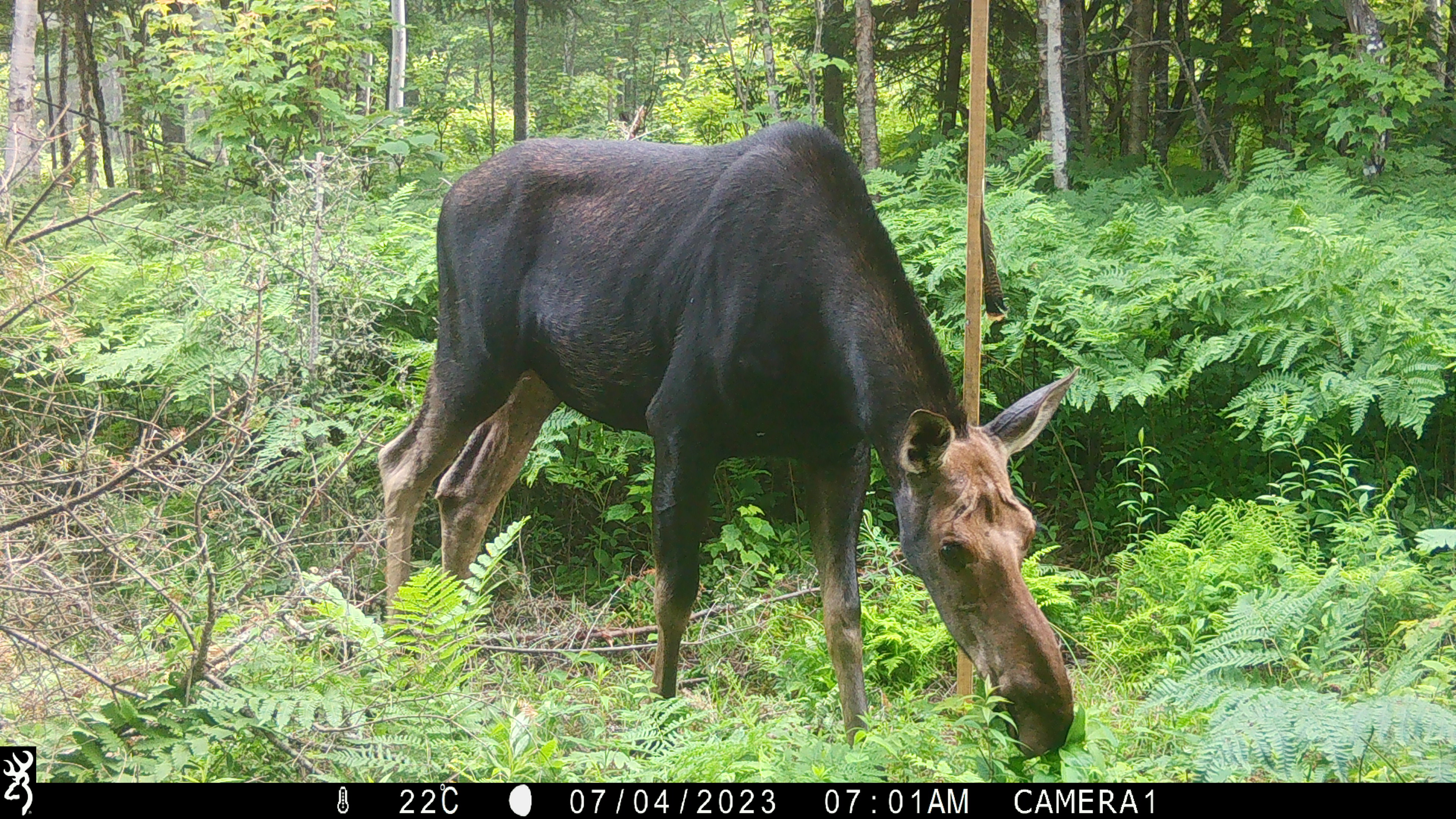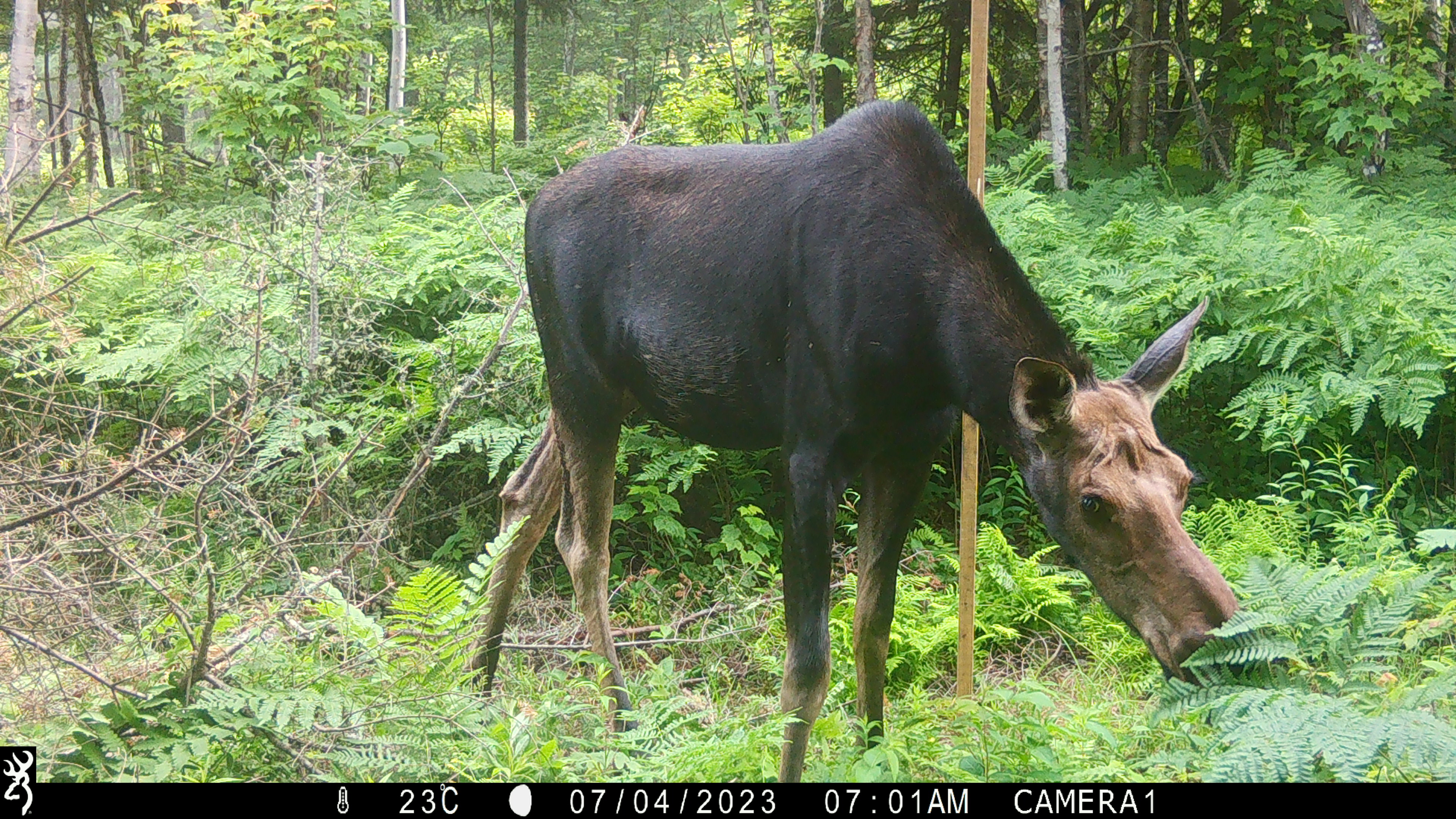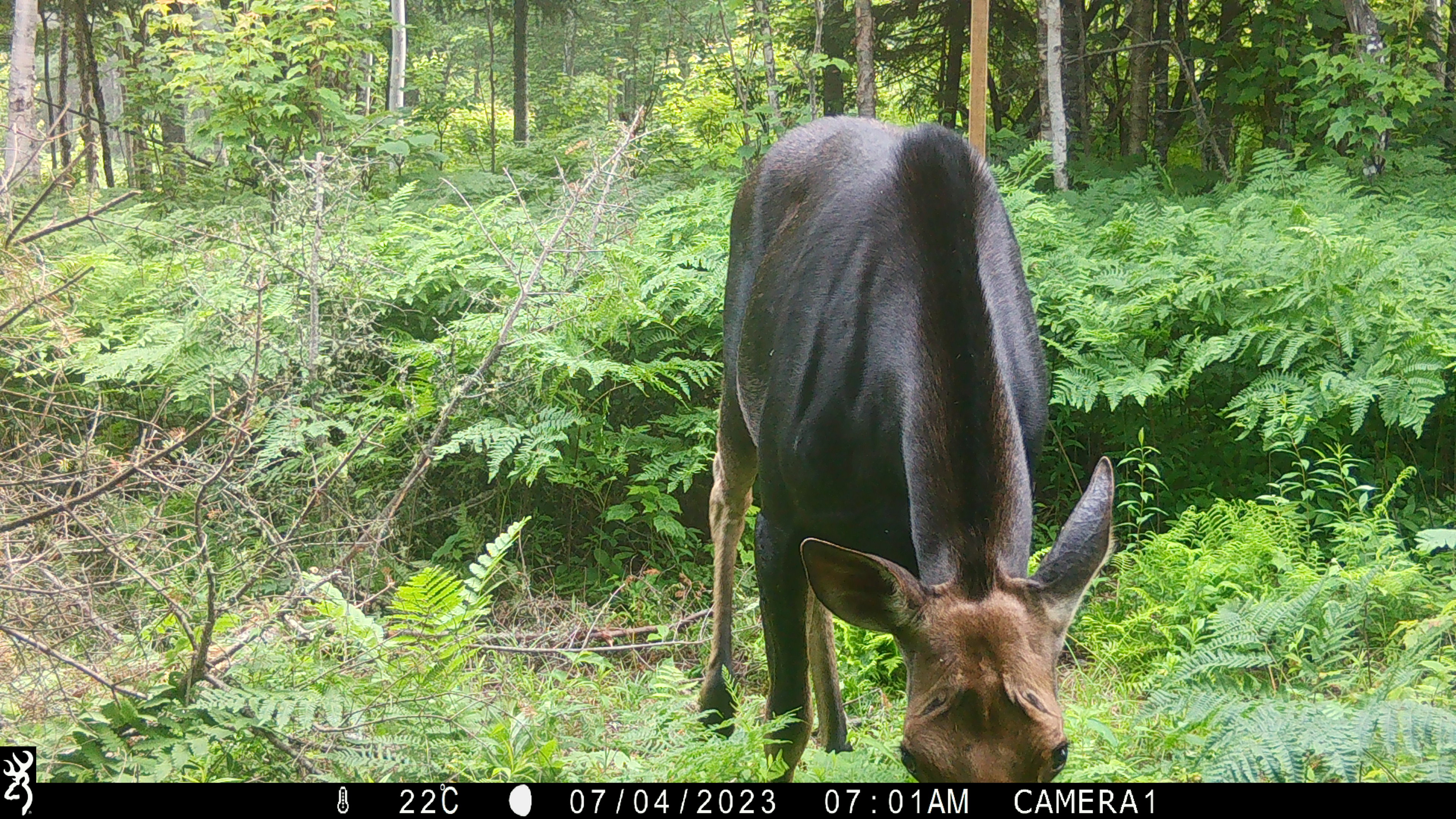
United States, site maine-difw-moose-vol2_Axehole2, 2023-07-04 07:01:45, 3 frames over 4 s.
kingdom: Animalia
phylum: Chordata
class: Mammalia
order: Artiodactyla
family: Cervidae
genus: Alces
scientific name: Alces alces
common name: moose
Moose (Alces alces).